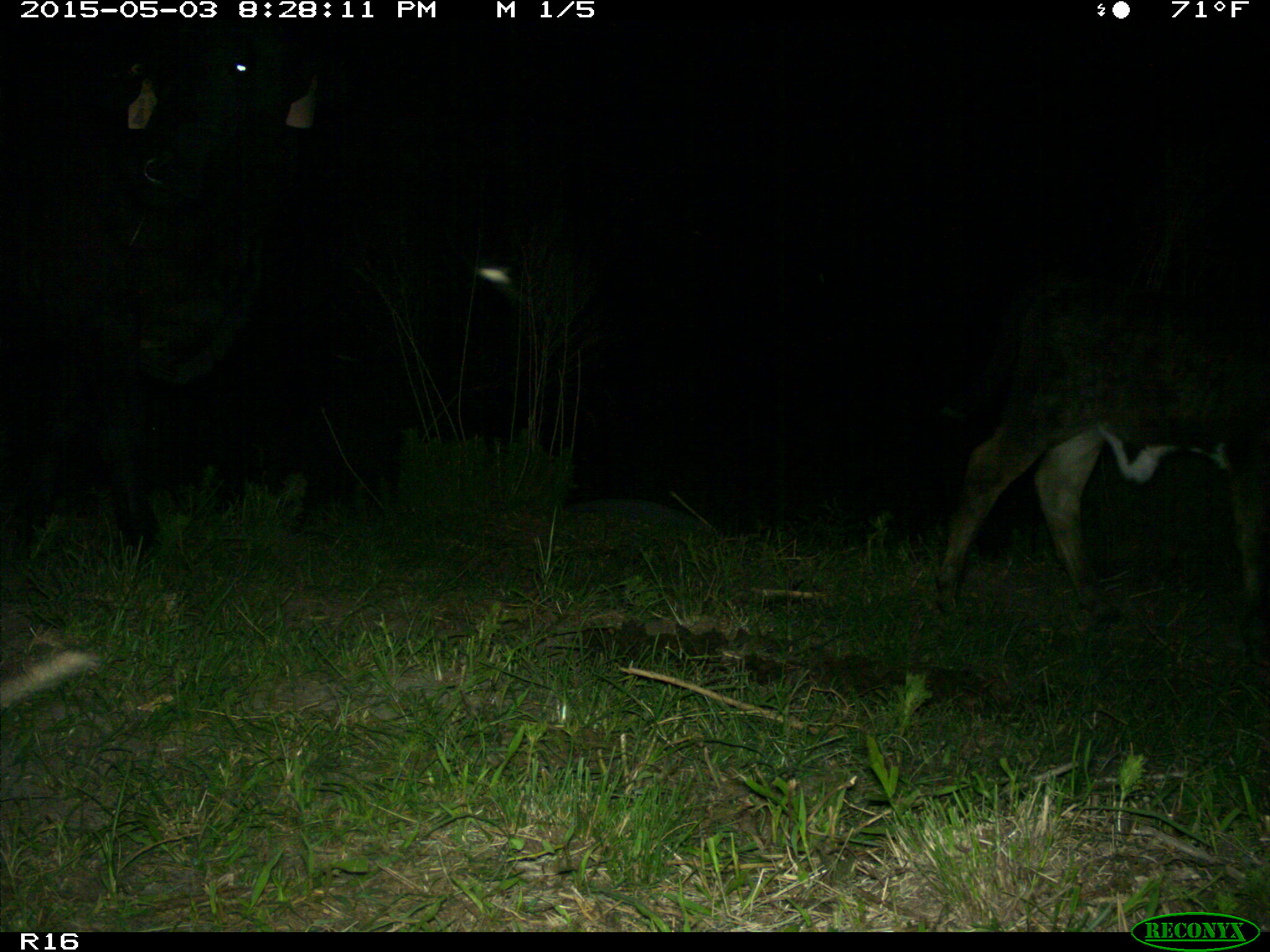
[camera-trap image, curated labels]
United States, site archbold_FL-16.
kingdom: Animalia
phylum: Chordata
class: Mammalia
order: Artiodactyla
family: Bovidae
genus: Bos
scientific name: Bos taurus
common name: domestic cow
Bos taurus (domestic cow).